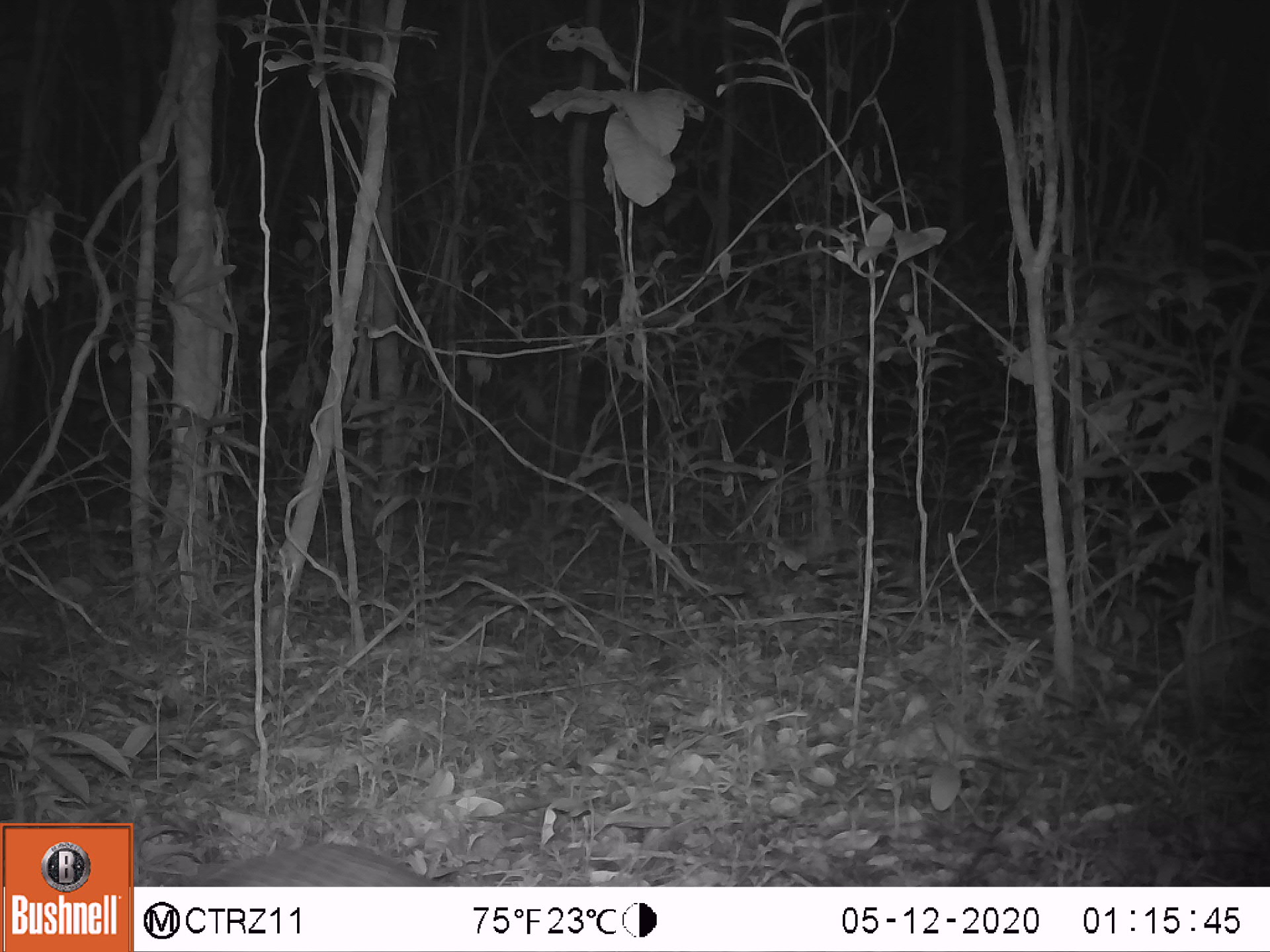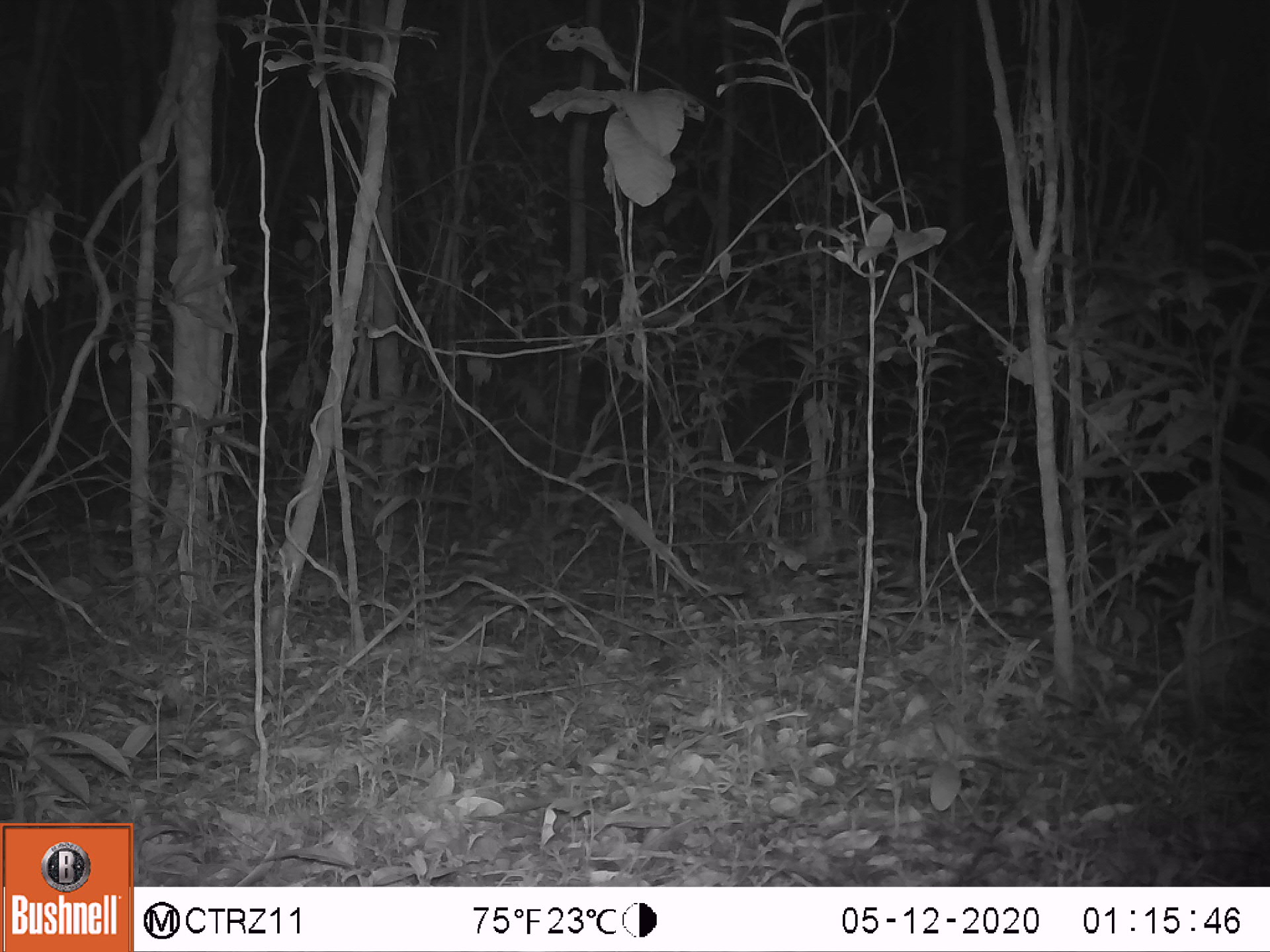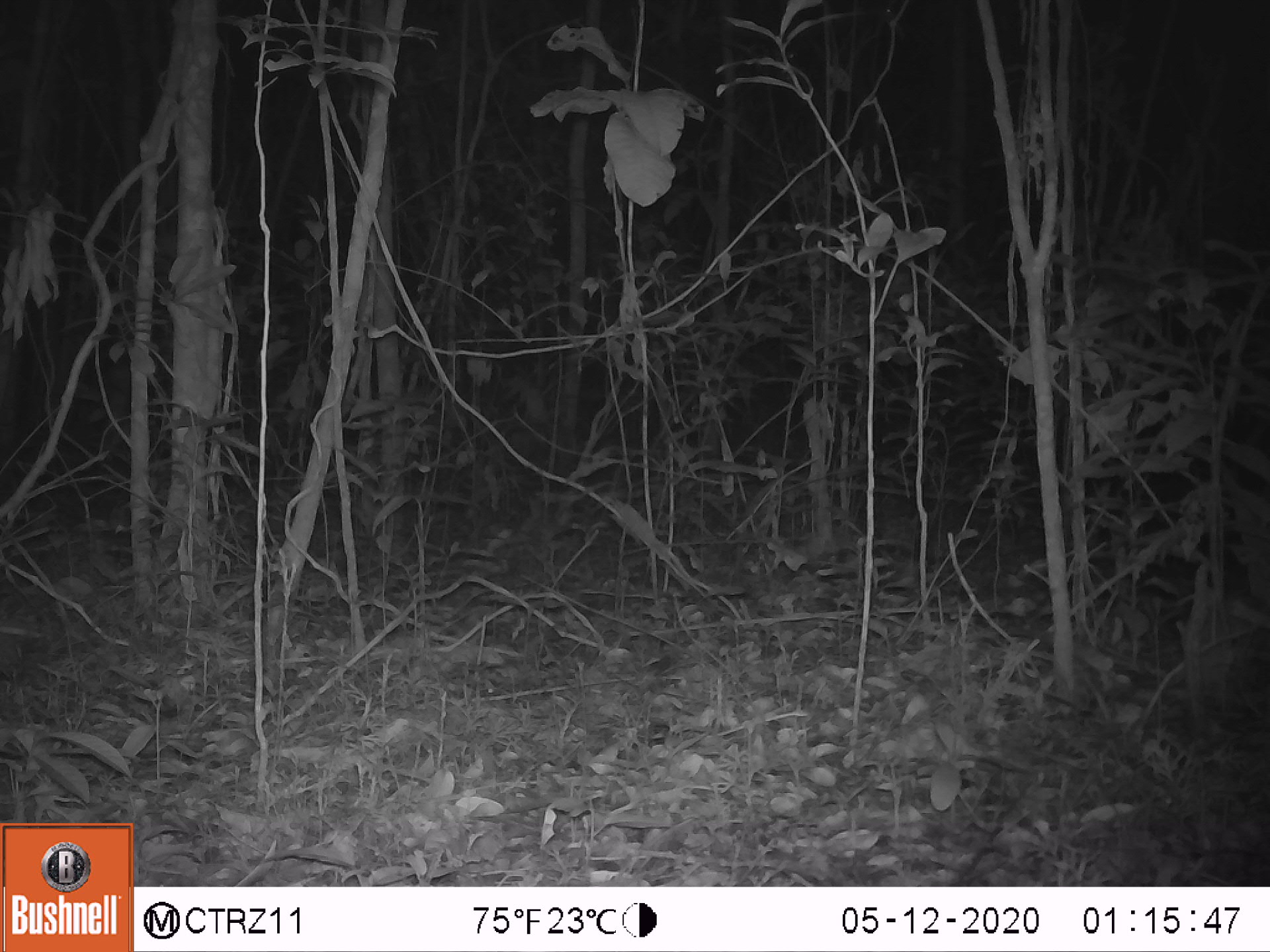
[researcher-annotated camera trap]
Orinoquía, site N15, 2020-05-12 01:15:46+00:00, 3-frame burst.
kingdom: Animalia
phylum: Chordata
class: Mammalia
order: Cingulata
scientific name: Cingulata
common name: armadillo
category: unknown armadillo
Unknown armadillo (armadillo) (Cingulata).